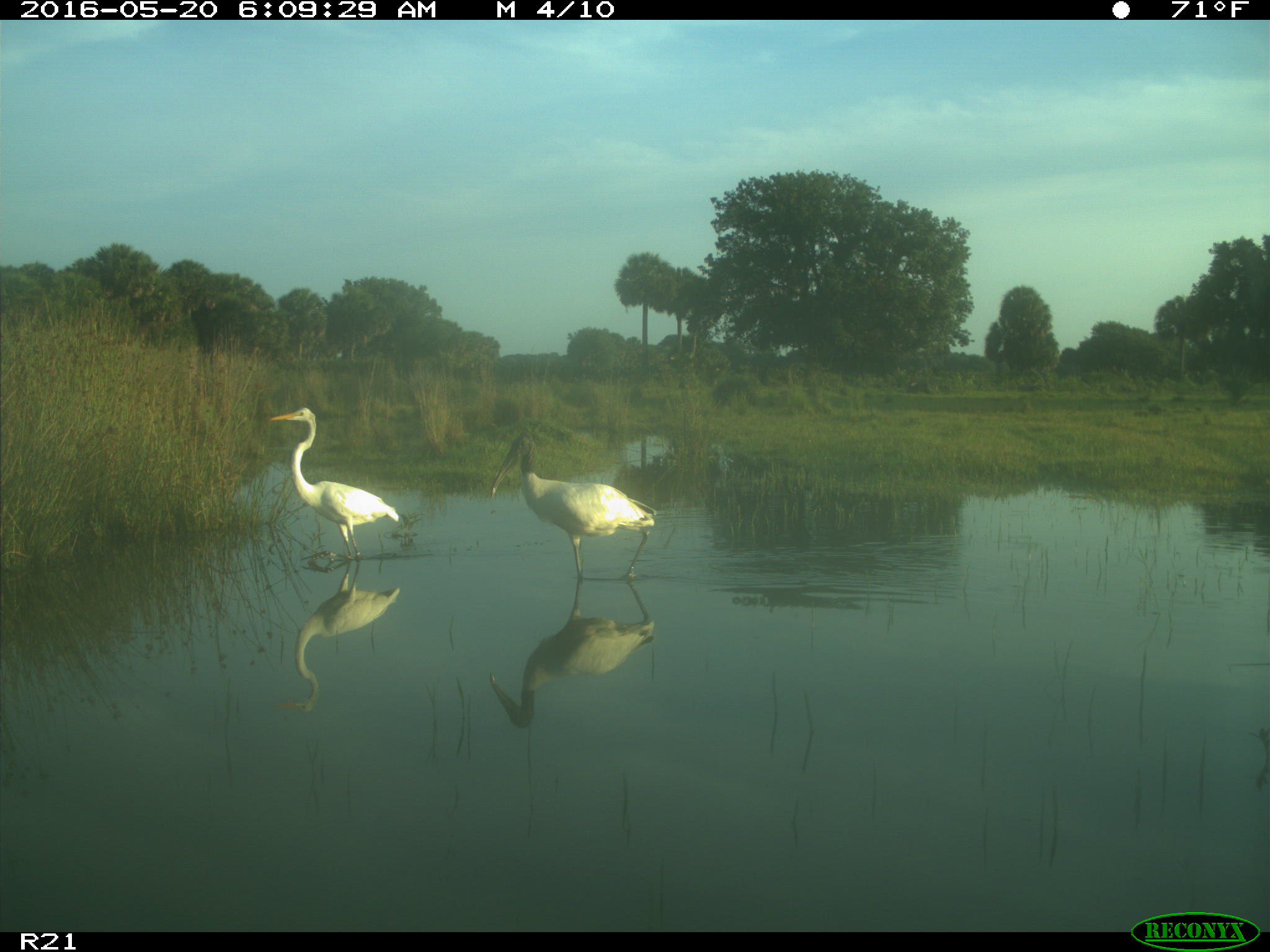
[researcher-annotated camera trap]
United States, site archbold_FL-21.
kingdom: Animalia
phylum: Chordata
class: Aves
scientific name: Aves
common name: birds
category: unidentified bird